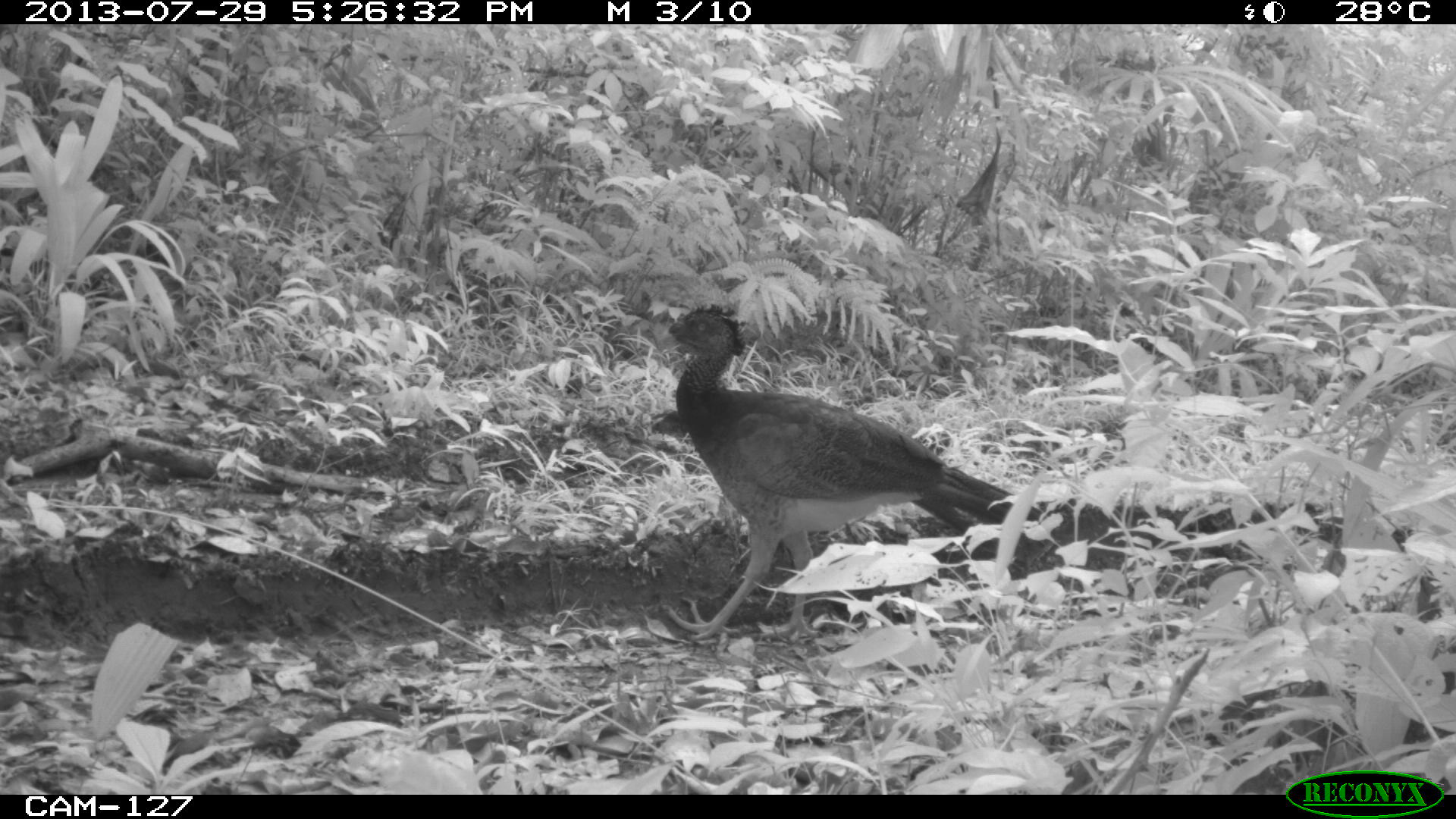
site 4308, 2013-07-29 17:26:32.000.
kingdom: Animalia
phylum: Chordata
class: Aves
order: Galliformes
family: Cracidae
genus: Crax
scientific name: Crax rubra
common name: great curassow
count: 1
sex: female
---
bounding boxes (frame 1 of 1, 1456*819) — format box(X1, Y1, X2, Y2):
crax rubra: box(646, 304, 1006, 651)